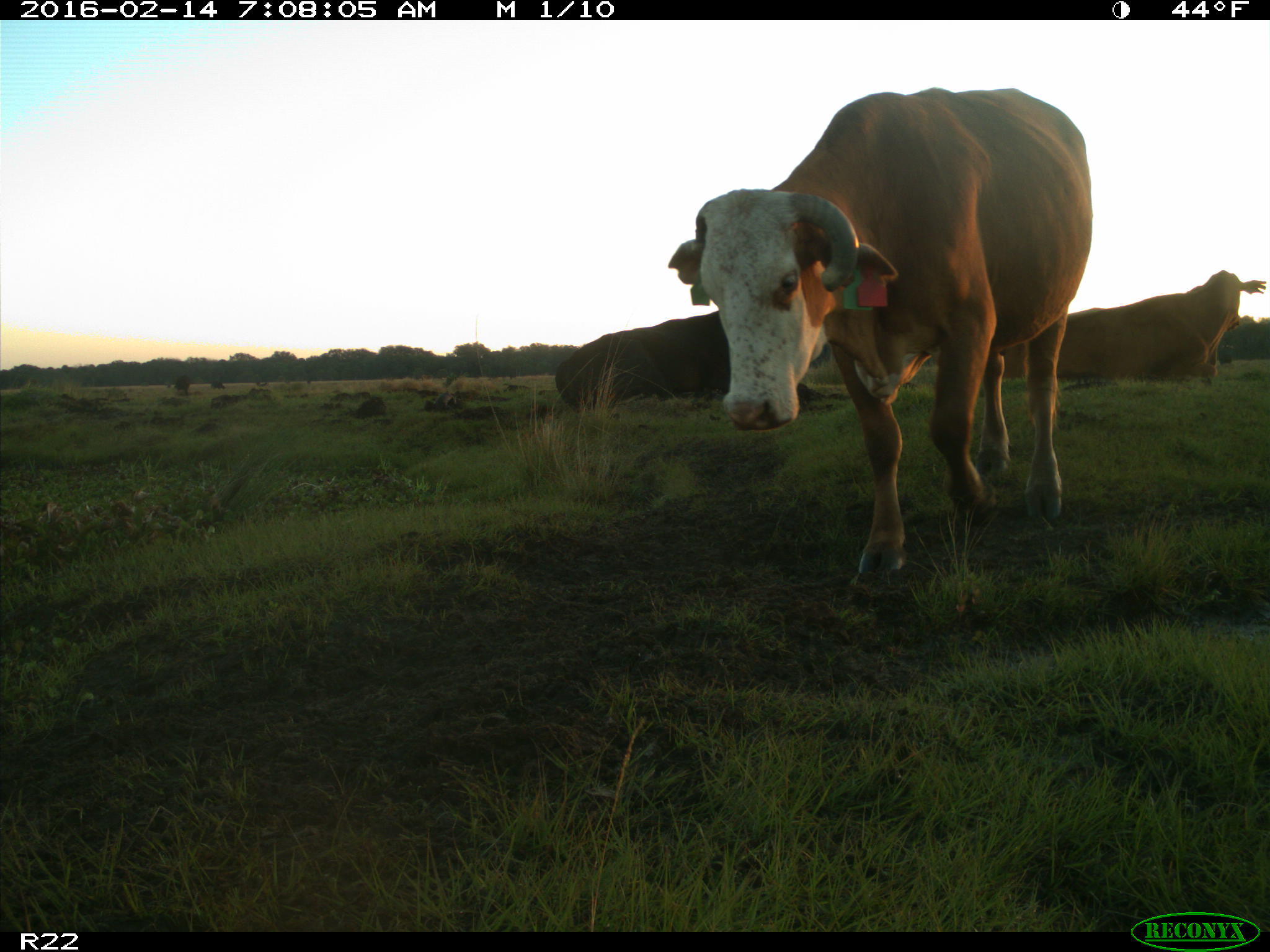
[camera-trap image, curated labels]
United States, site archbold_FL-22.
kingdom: Animalia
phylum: Chordata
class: Mammalia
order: Artiodactyla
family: Bovidae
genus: Bos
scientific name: Bos taurus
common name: domestic cow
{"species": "Bos taurus (domestic cow)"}